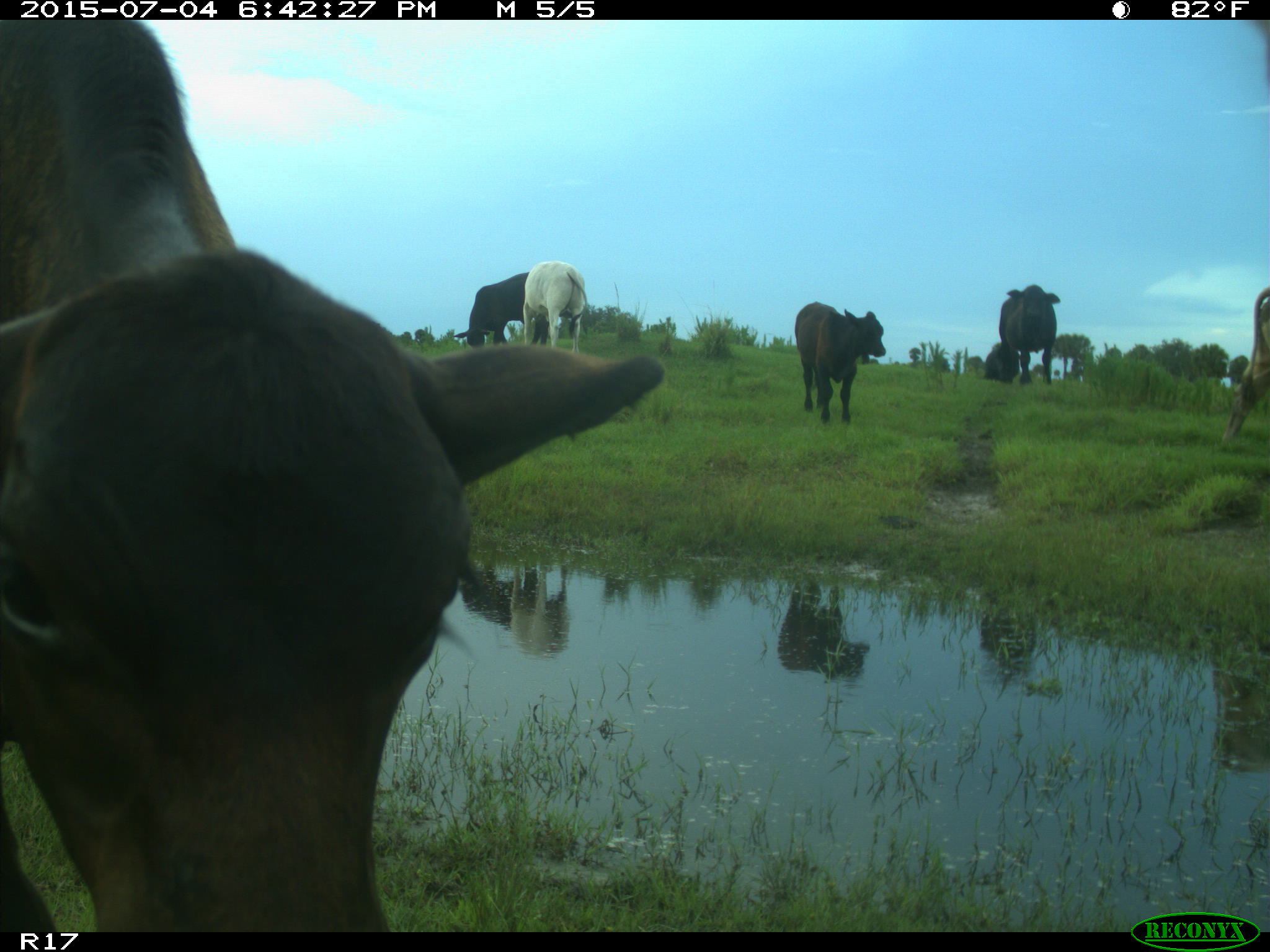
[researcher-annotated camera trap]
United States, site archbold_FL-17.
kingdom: Animalia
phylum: Chordata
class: Mammalia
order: Artiodactyla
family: Bovidae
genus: Bos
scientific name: Bos taurus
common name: domestic cow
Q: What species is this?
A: Bos taurus (domestic cow).